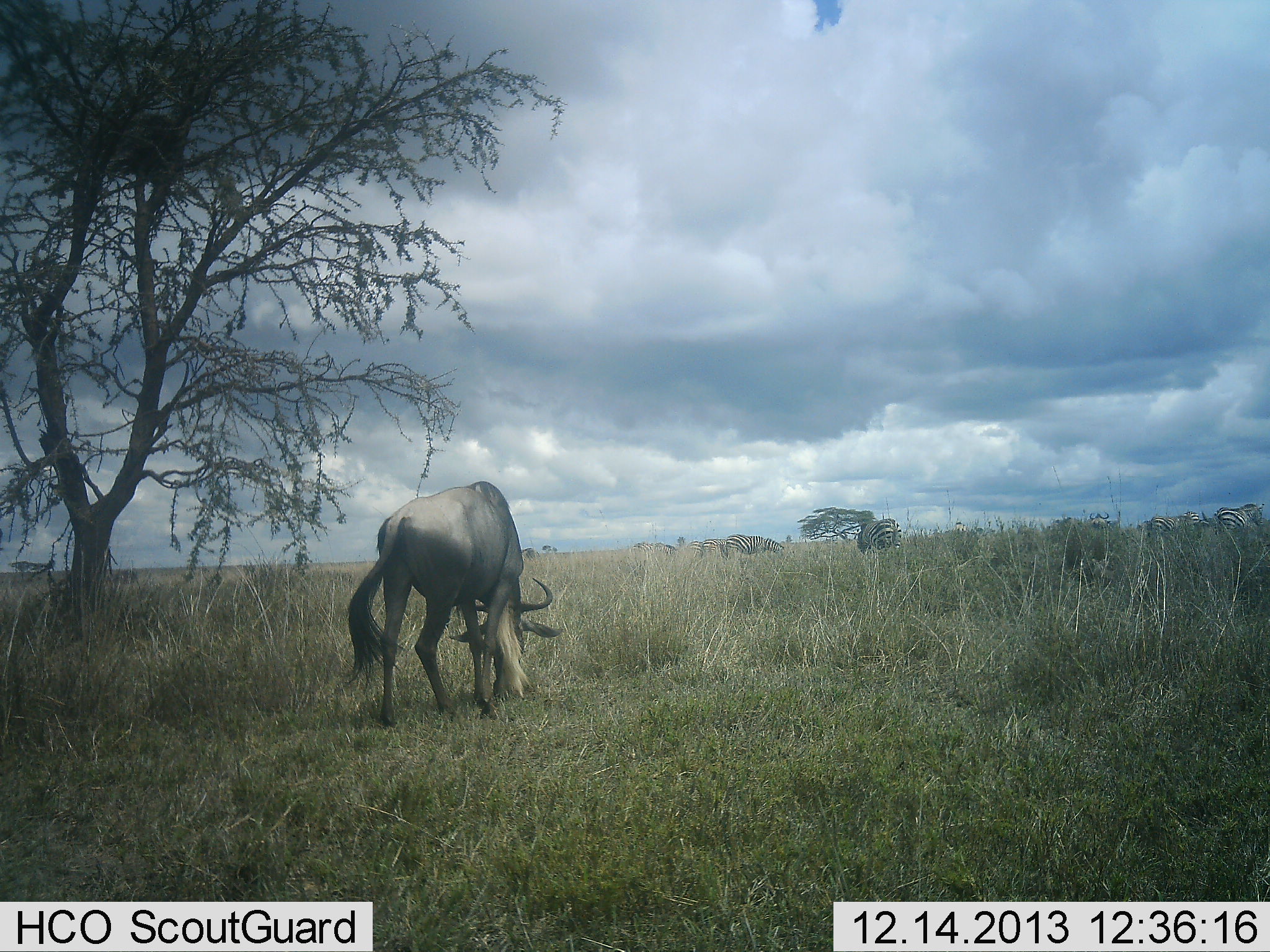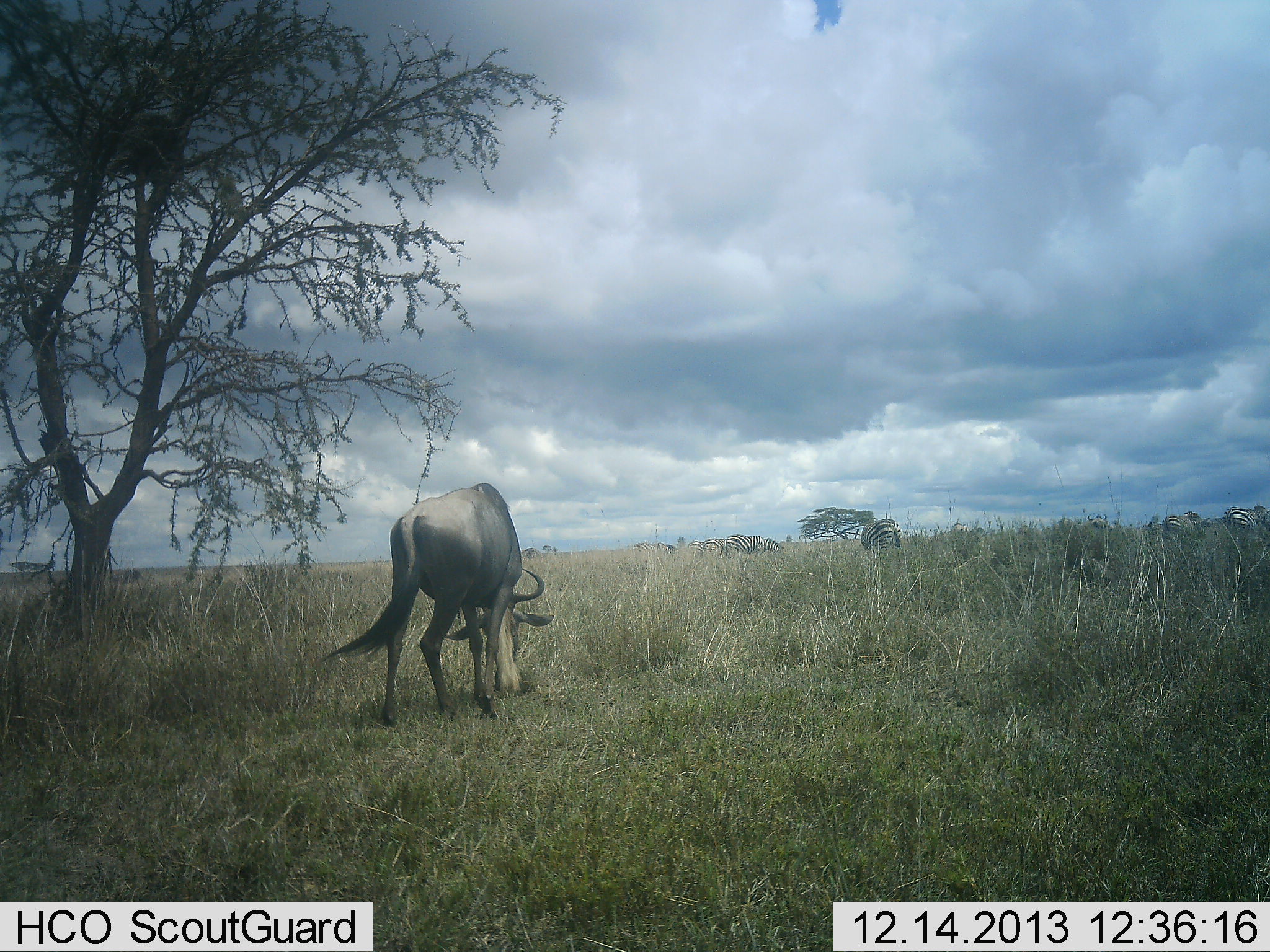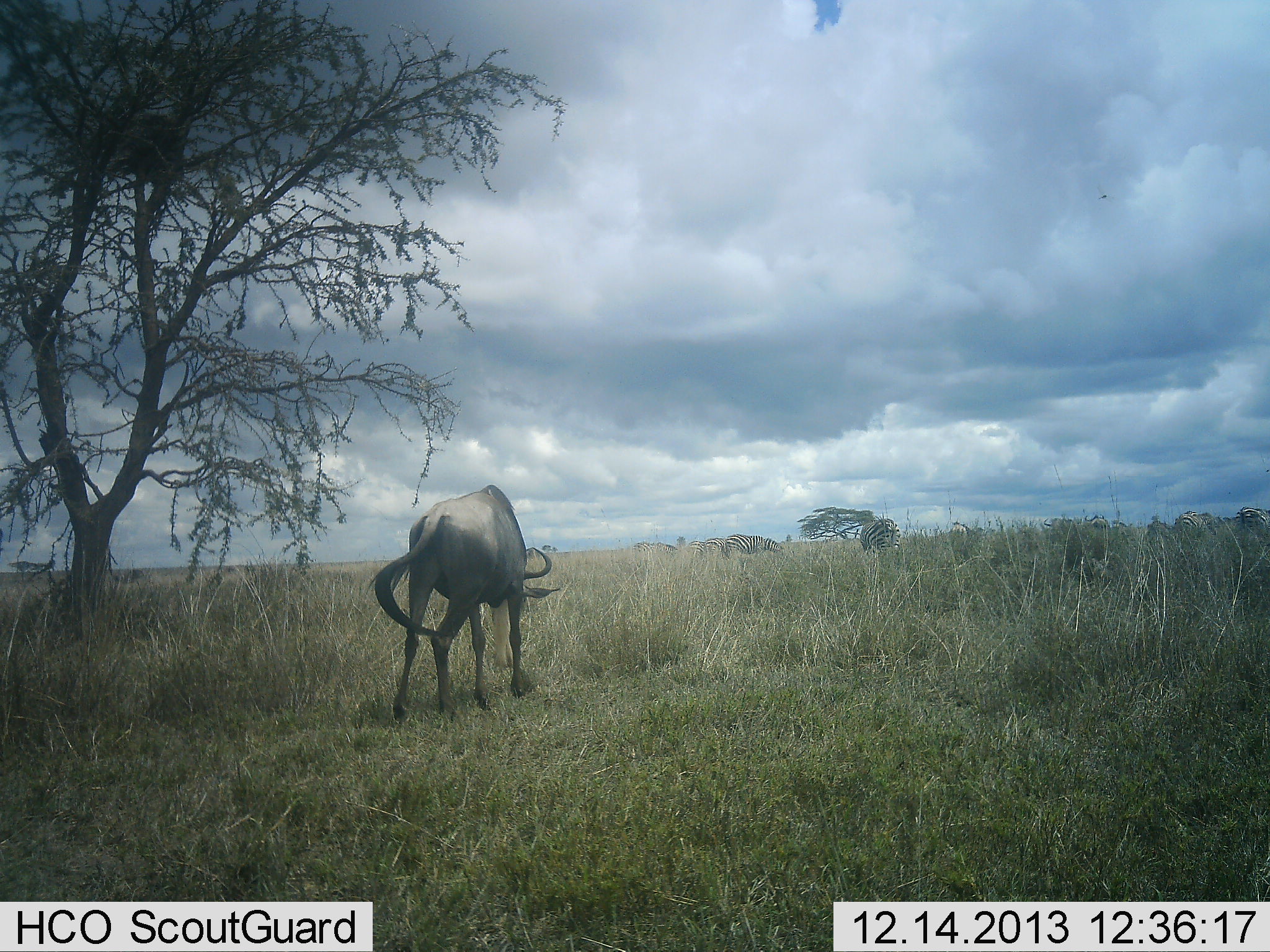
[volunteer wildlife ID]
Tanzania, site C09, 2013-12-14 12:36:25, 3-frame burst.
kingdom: Animalia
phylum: Chordata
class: Mammalia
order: Artiodactyla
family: Bovidae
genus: Connochaetes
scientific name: Connochaetes taurinus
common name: blue wildebeest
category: wildebeest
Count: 1.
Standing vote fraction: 13%.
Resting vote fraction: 0%.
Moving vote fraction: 7%.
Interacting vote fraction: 0%.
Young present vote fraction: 0%.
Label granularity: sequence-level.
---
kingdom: Animalia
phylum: Chordata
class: Mammalia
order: Perissodactyla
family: Equidae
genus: Equus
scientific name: Equus quagga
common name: plains zebra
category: zebra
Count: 8.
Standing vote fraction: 50%.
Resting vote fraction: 0%.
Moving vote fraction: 20%.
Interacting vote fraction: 0%.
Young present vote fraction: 0%.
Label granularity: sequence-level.